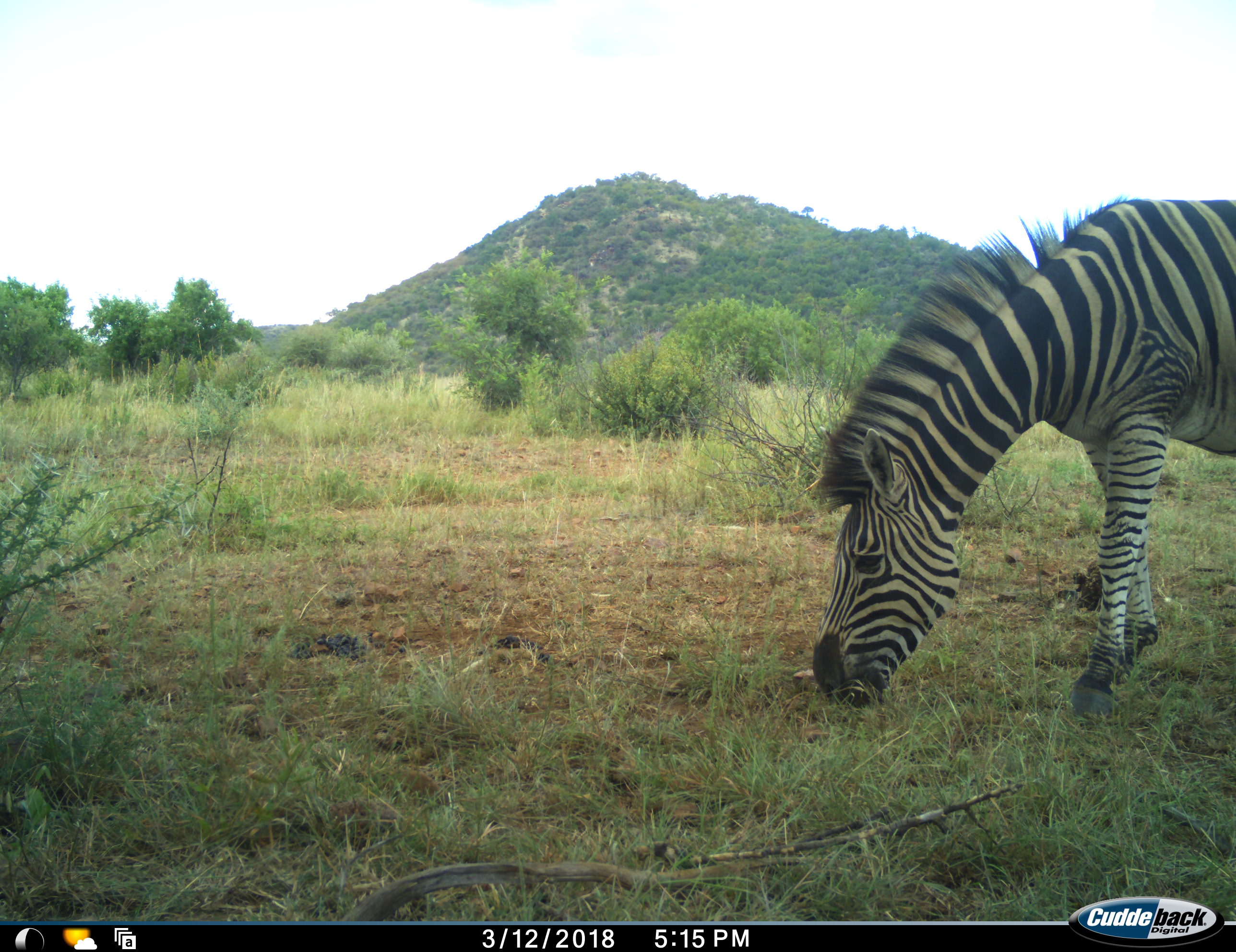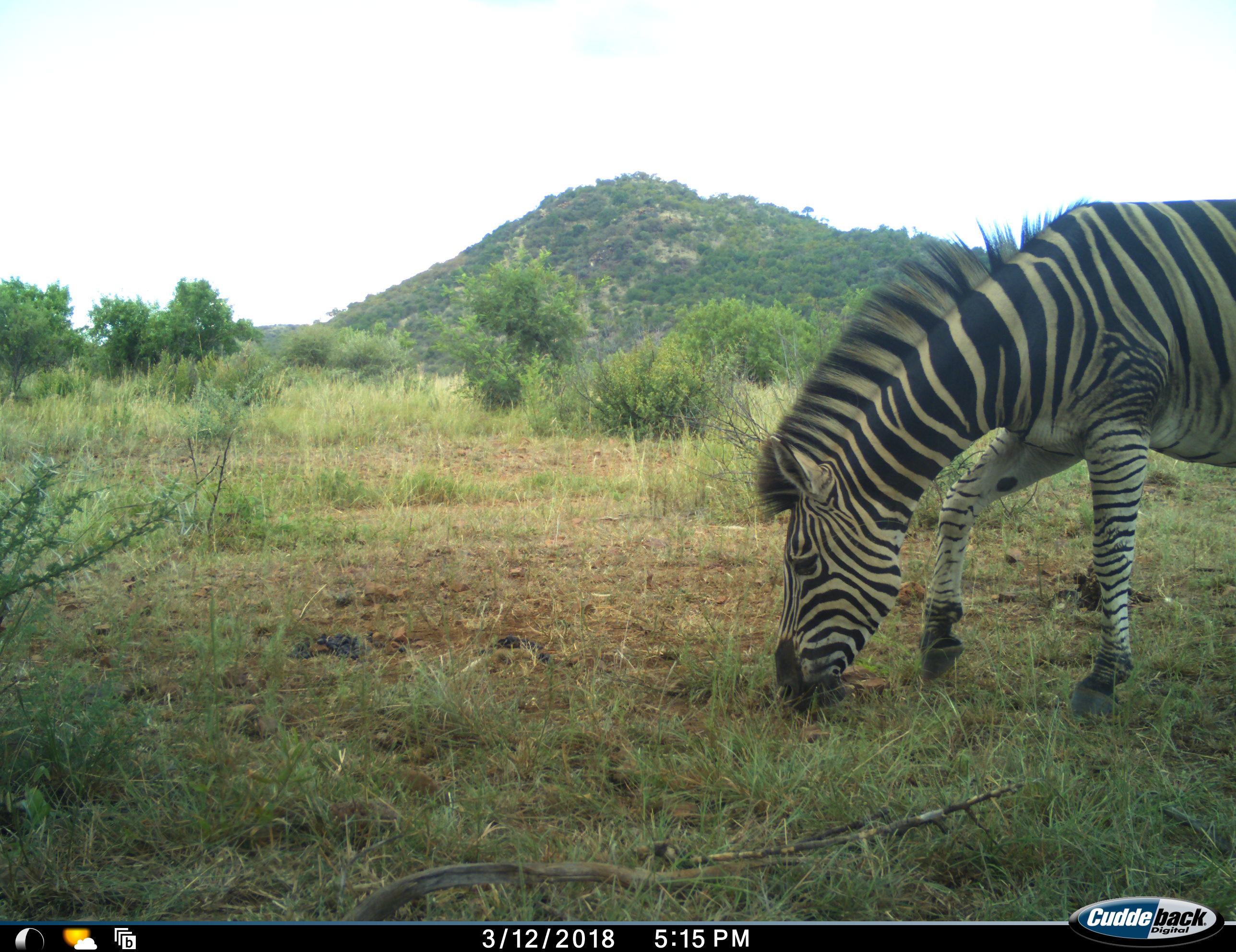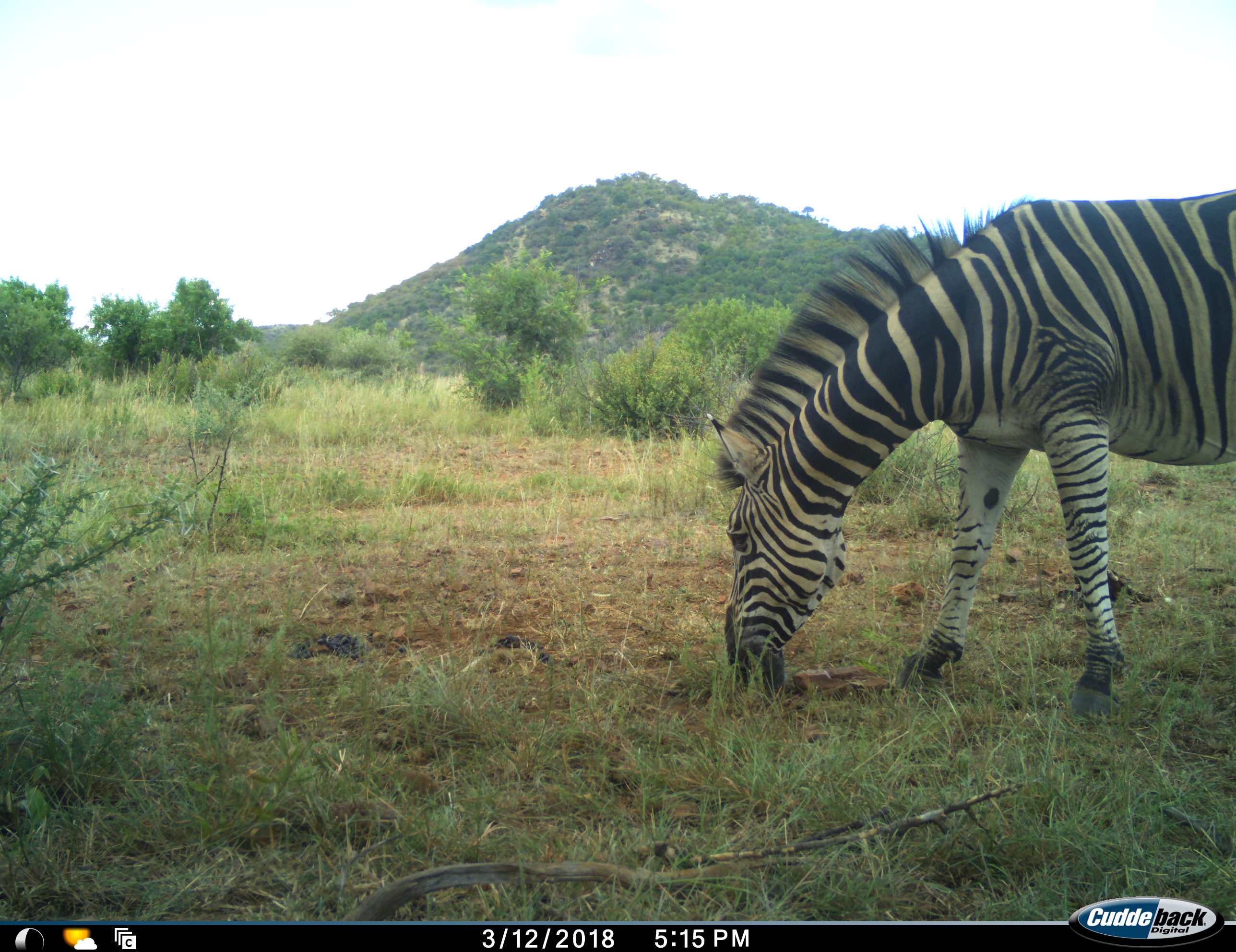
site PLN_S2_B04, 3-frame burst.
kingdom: Animalia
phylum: Chordata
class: Mammalia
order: Perissodactyla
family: Equidae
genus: Equus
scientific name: Equus quagga burchellii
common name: burchell's zebra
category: zebraburchells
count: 1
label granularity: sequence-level